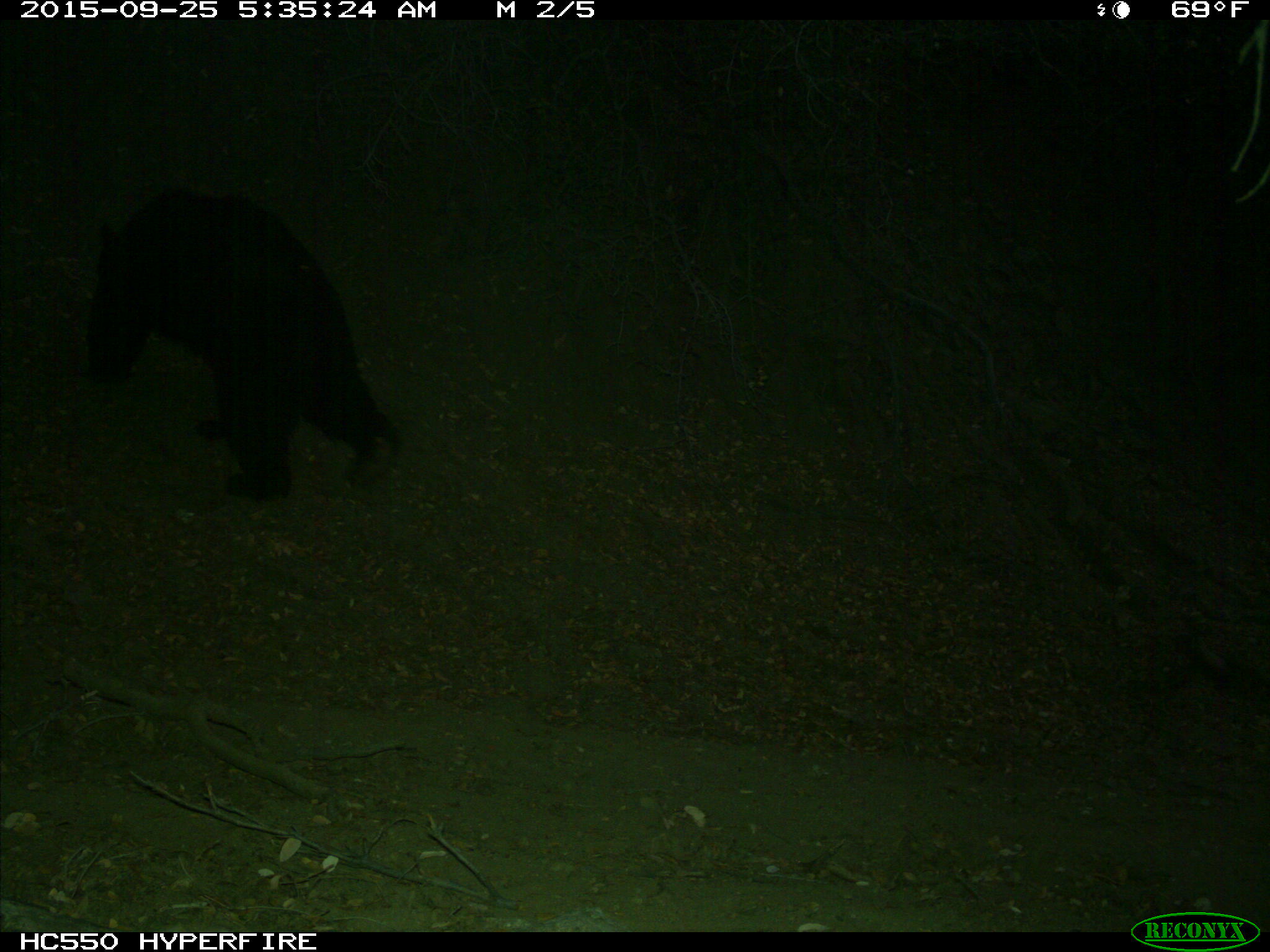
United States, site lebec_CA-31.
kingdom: Animalia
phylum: Chordata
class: Mammalia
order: Carnivora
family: Ursidae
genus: Ursus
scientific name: Ursus americanus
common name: american black bear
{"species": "Ursus americanus (american black bear)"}